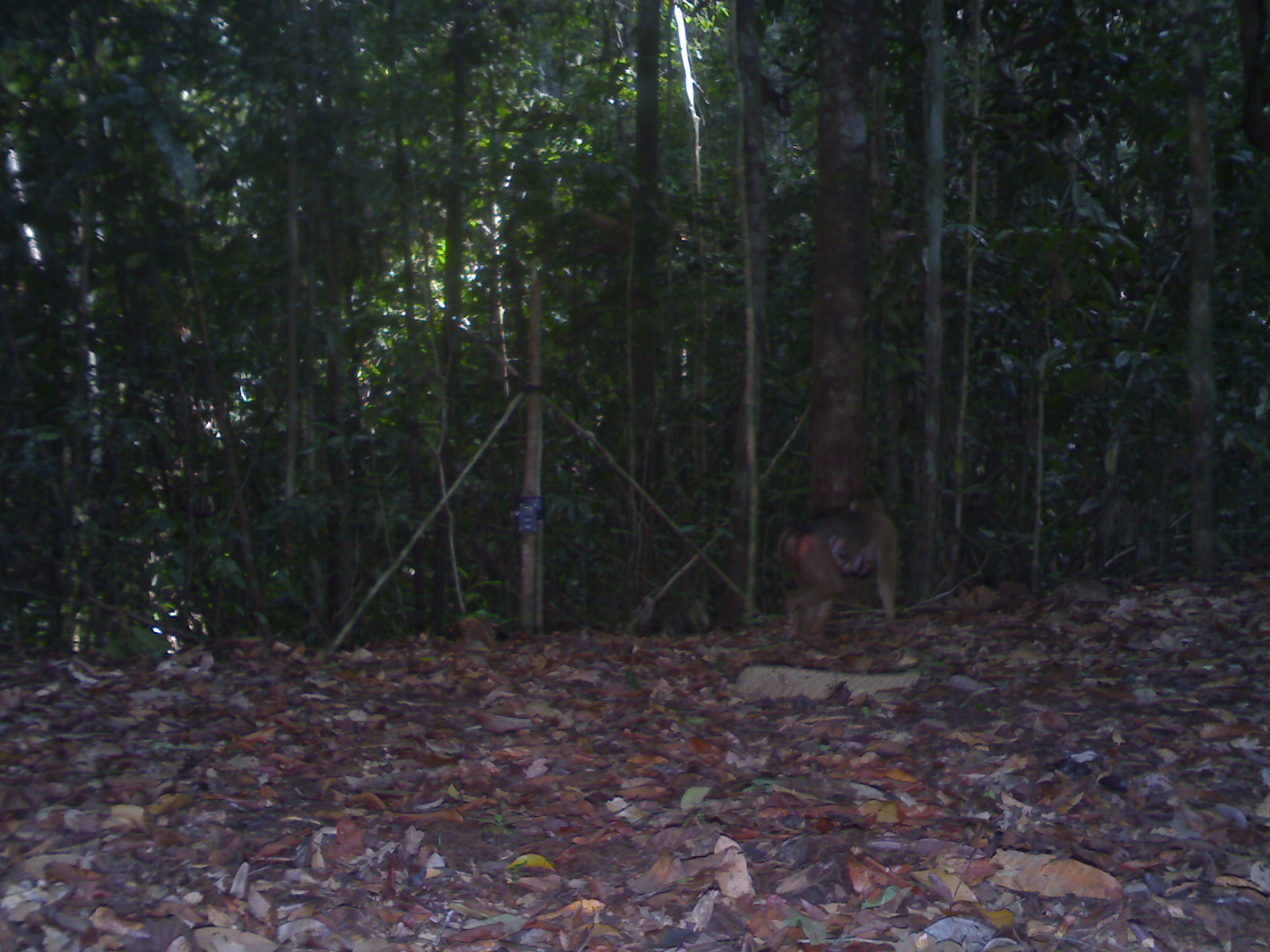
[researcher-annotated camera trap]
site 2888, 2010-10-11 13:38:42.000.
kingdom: Animalia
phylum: Chordata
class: Mammalia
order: Primates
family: Cercopithecidae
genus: Macaca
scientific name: Macaca nemestrina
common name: southern pig-tailed macaque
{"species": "Macaca nemestrina (southern pig-tailed macaque)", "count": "2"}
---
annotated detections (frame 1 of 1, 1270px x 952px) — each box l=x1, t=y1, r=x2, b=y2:
macaca nemestrina: l=777, t=493, r=901, b=641